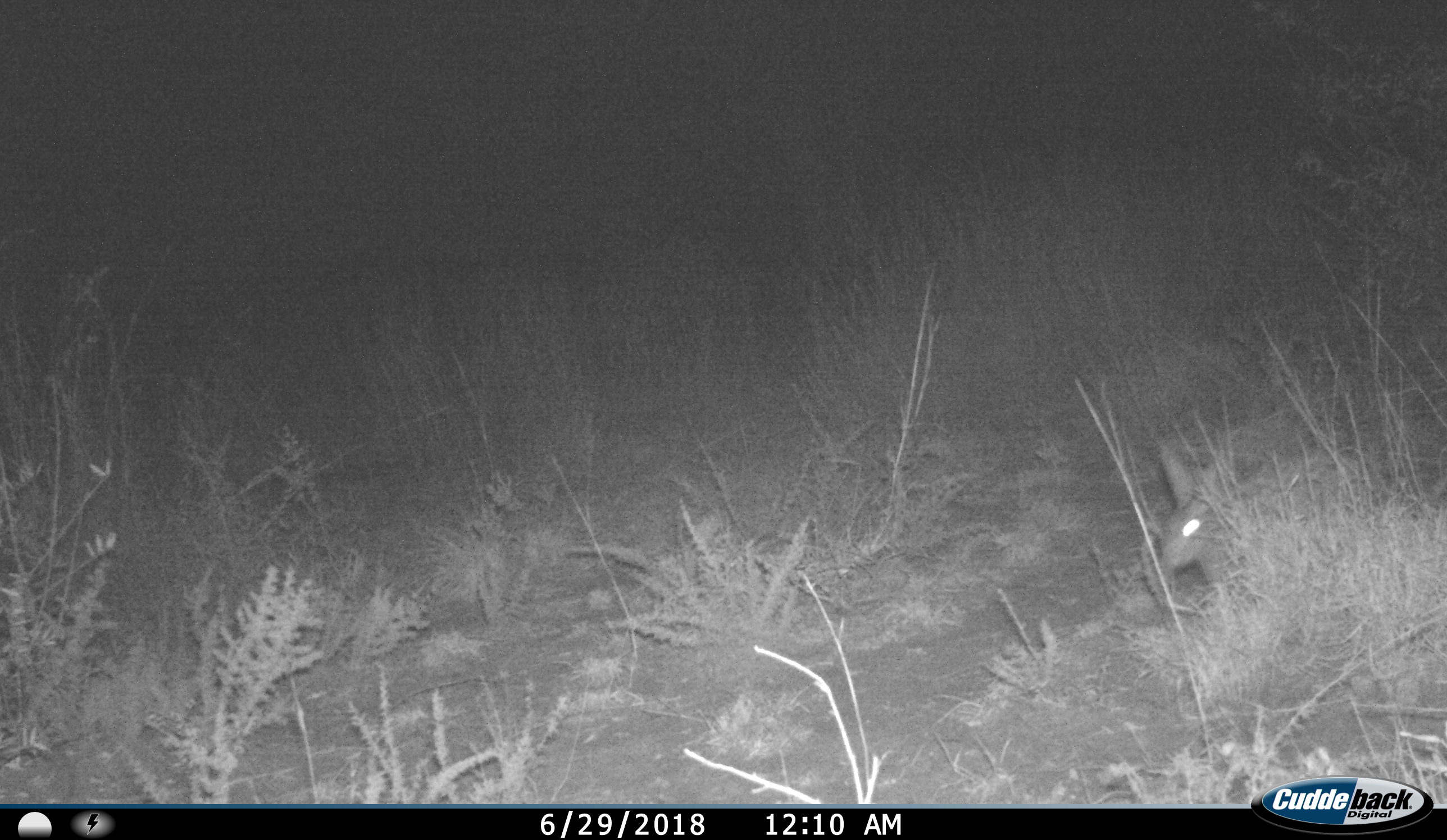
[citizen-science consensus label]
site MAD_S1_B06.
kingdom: Animalia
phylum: Chordata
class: Mammalia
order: Carnivora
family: Herpestidae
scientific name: Herpestidae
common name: mongoose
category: mongooseunknown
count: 1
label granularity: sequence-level